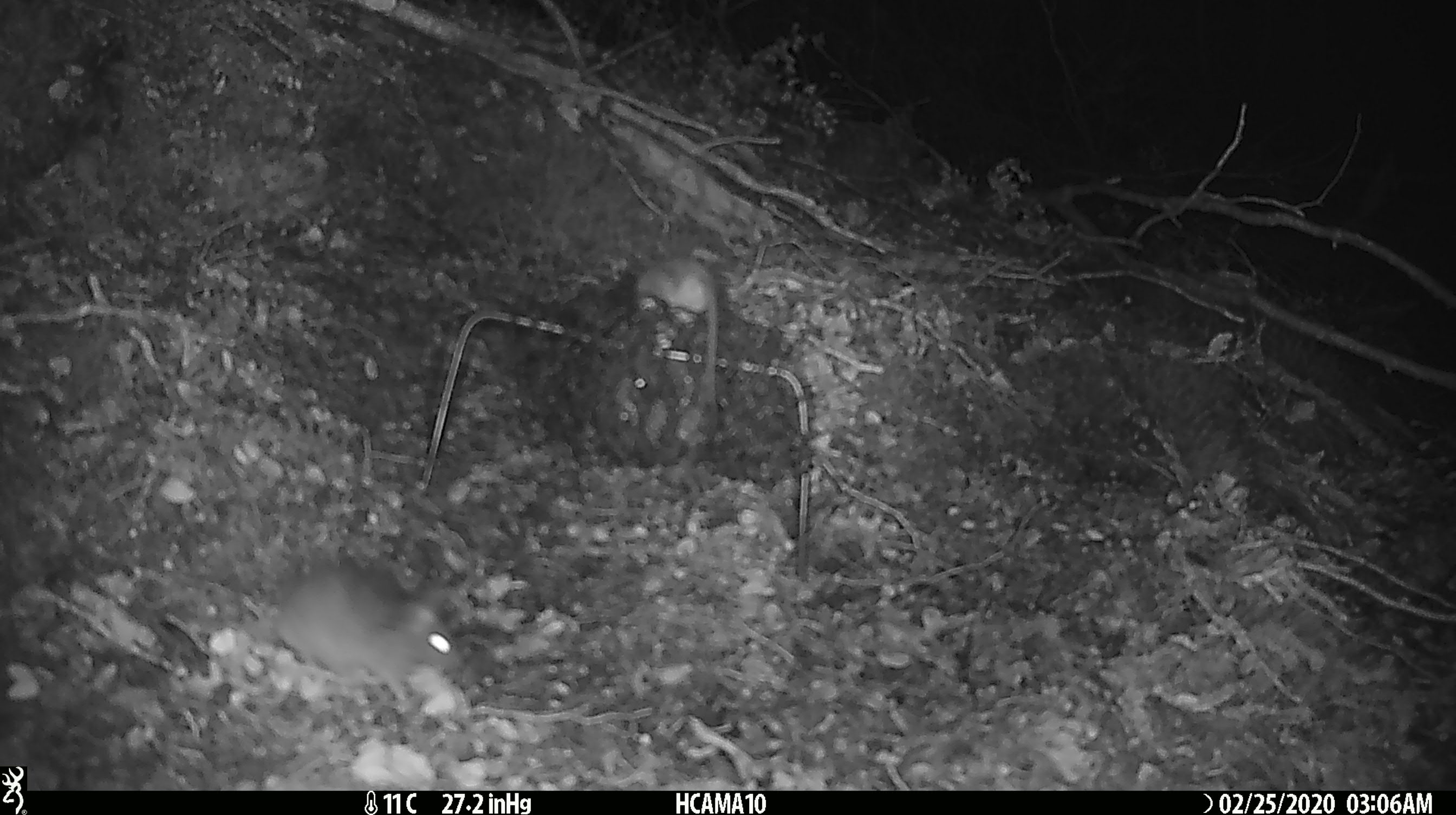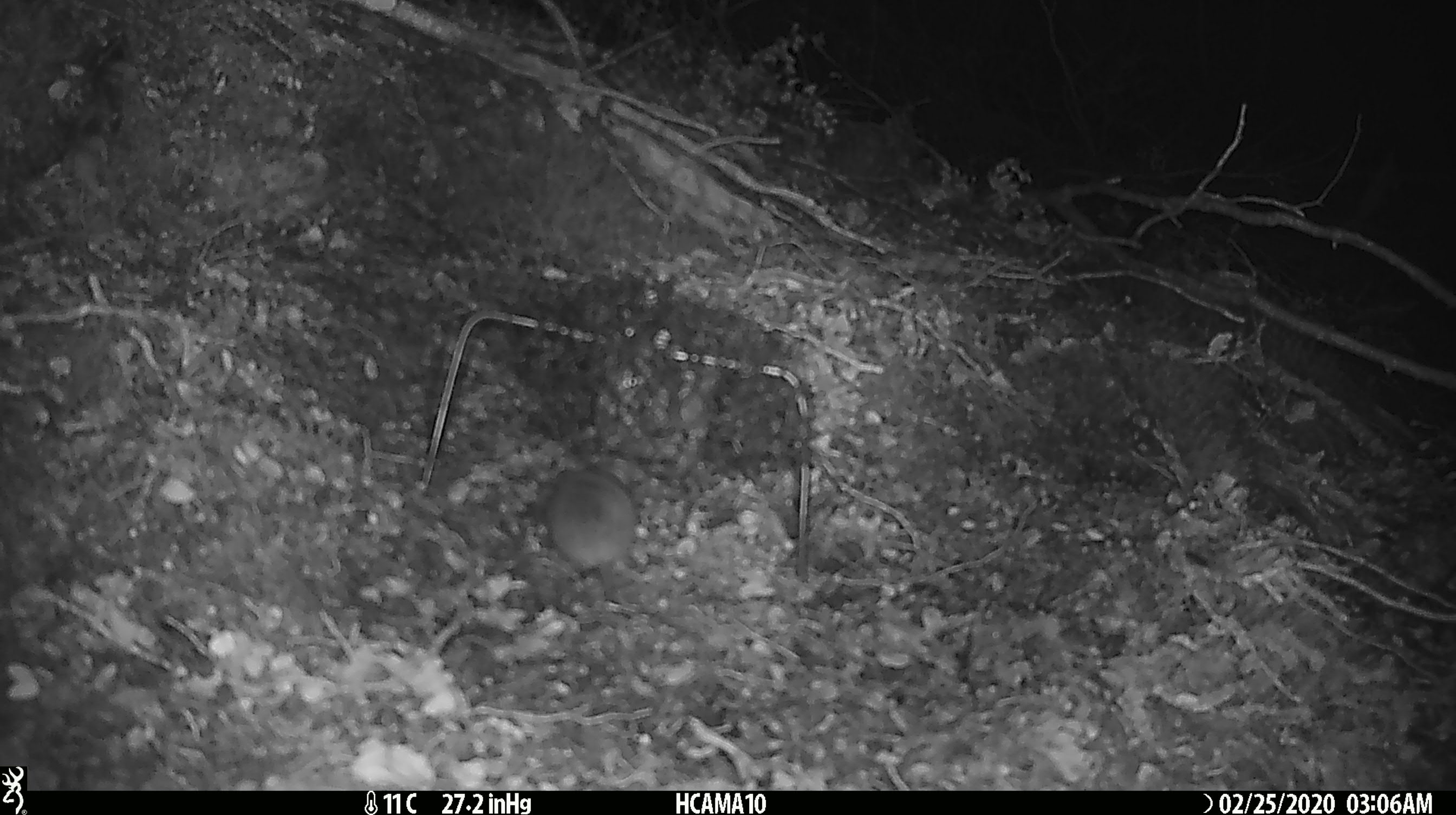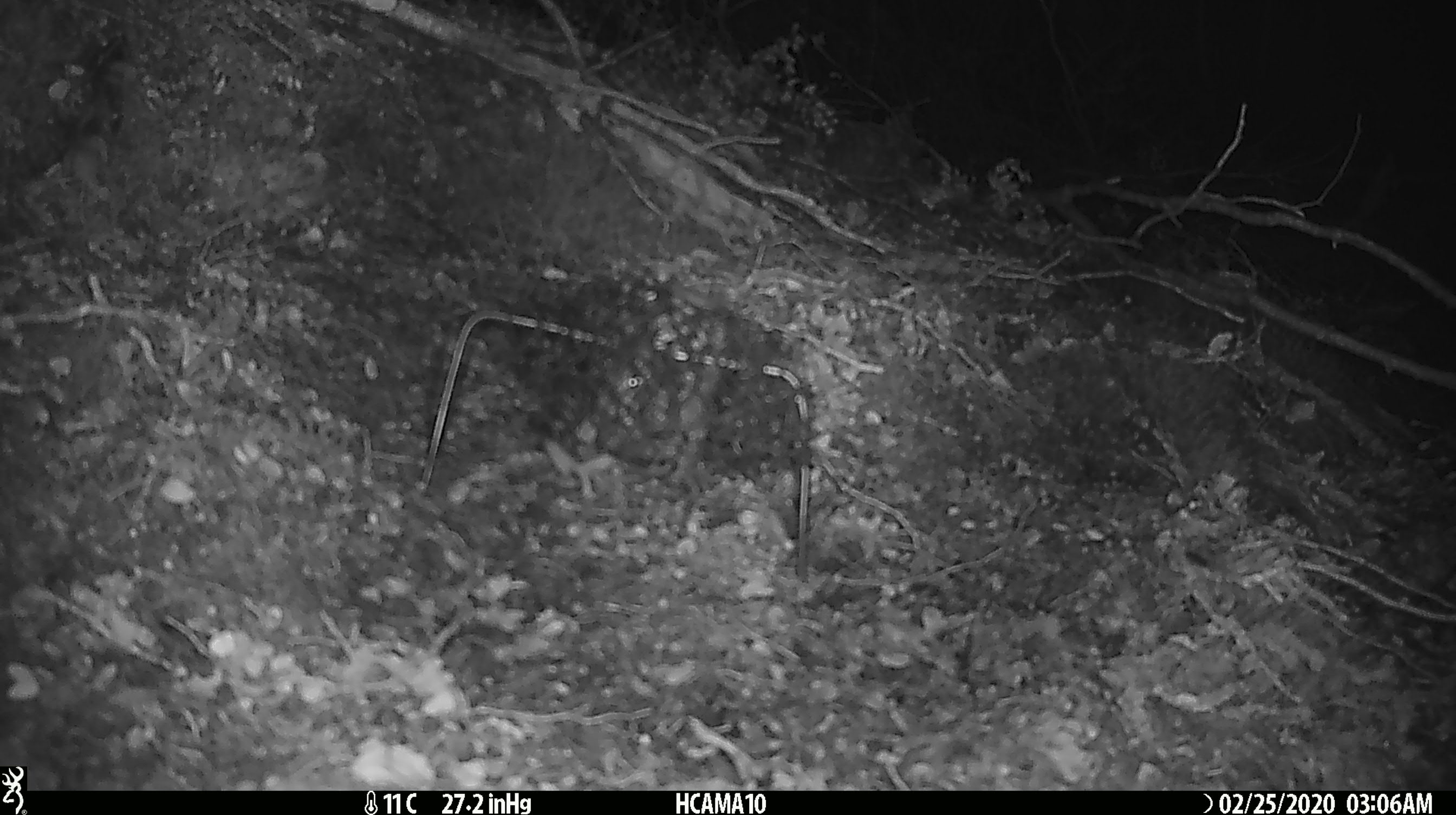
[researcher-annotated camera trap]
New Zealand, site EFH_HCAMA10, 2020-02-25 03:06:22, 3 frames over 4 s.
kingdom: Animalia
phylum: Chordata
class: Mammalia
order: Rodentia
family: Muridae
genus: Mus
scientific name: Mus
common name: mouse